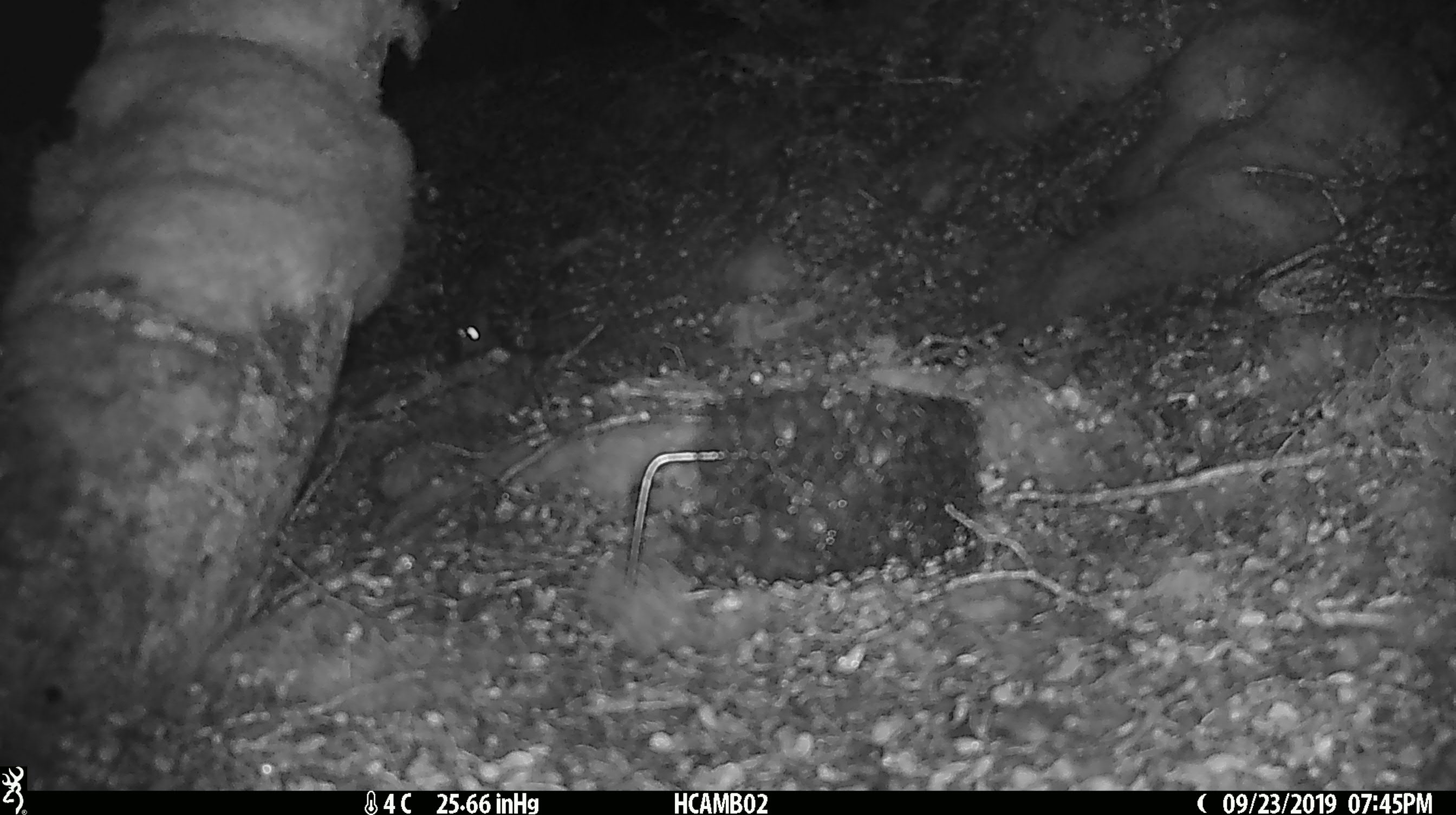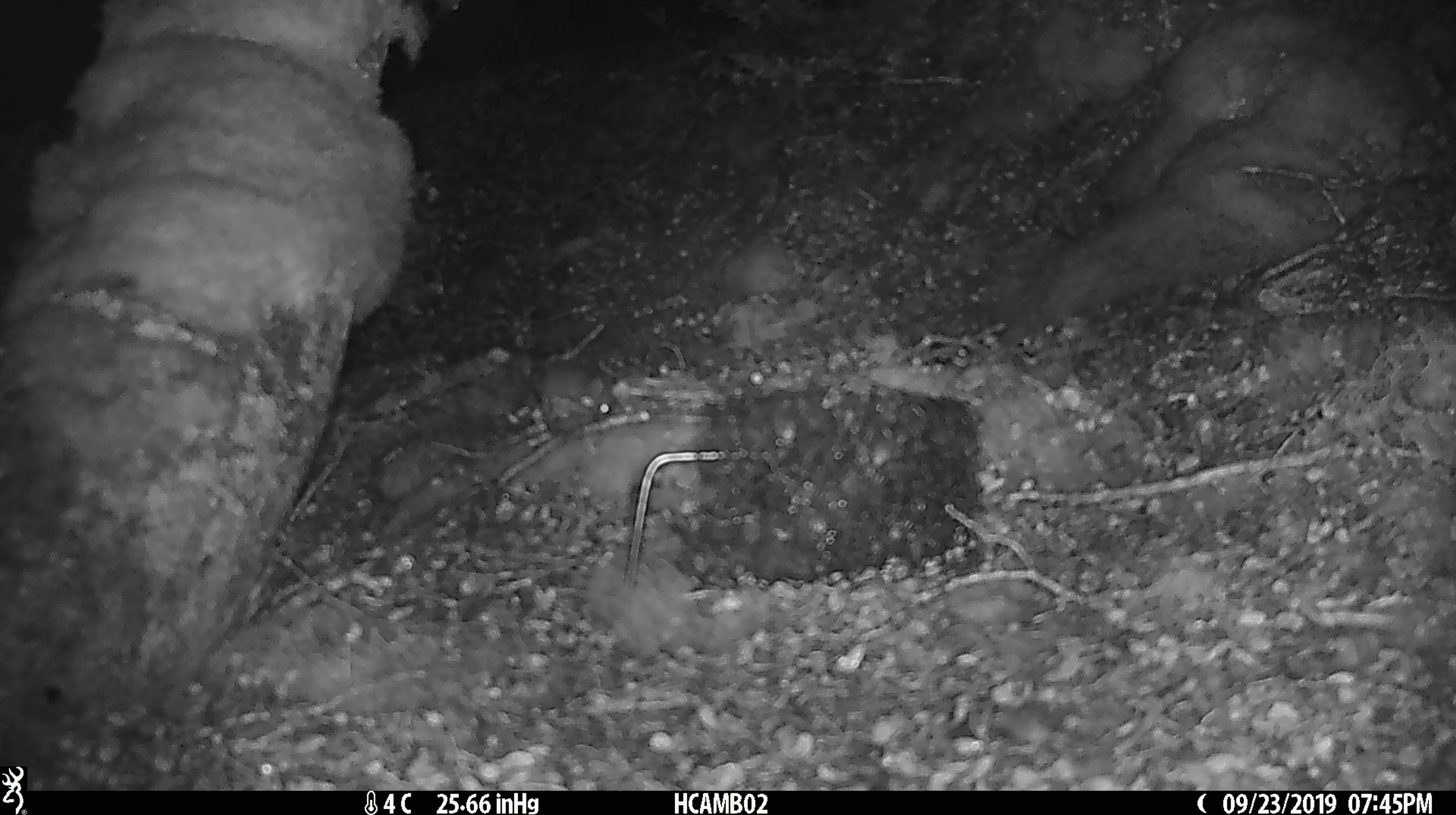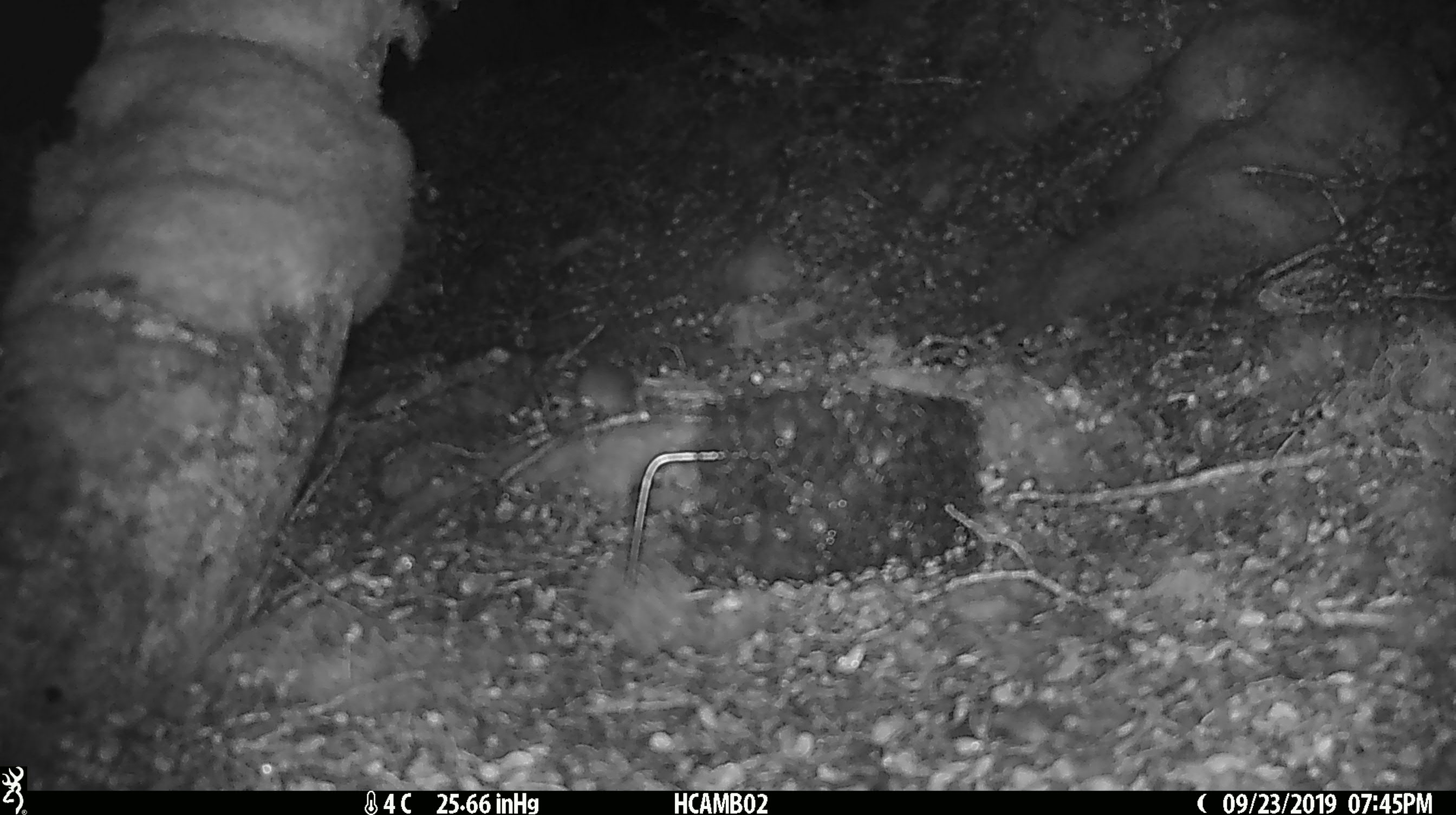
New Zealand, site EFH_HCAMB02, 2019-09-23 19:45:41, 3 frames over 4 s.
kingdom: Animalia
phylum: Chordata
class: Mammalia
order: Rodentia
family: Muridae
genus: Mus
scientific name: Mus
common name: mouse